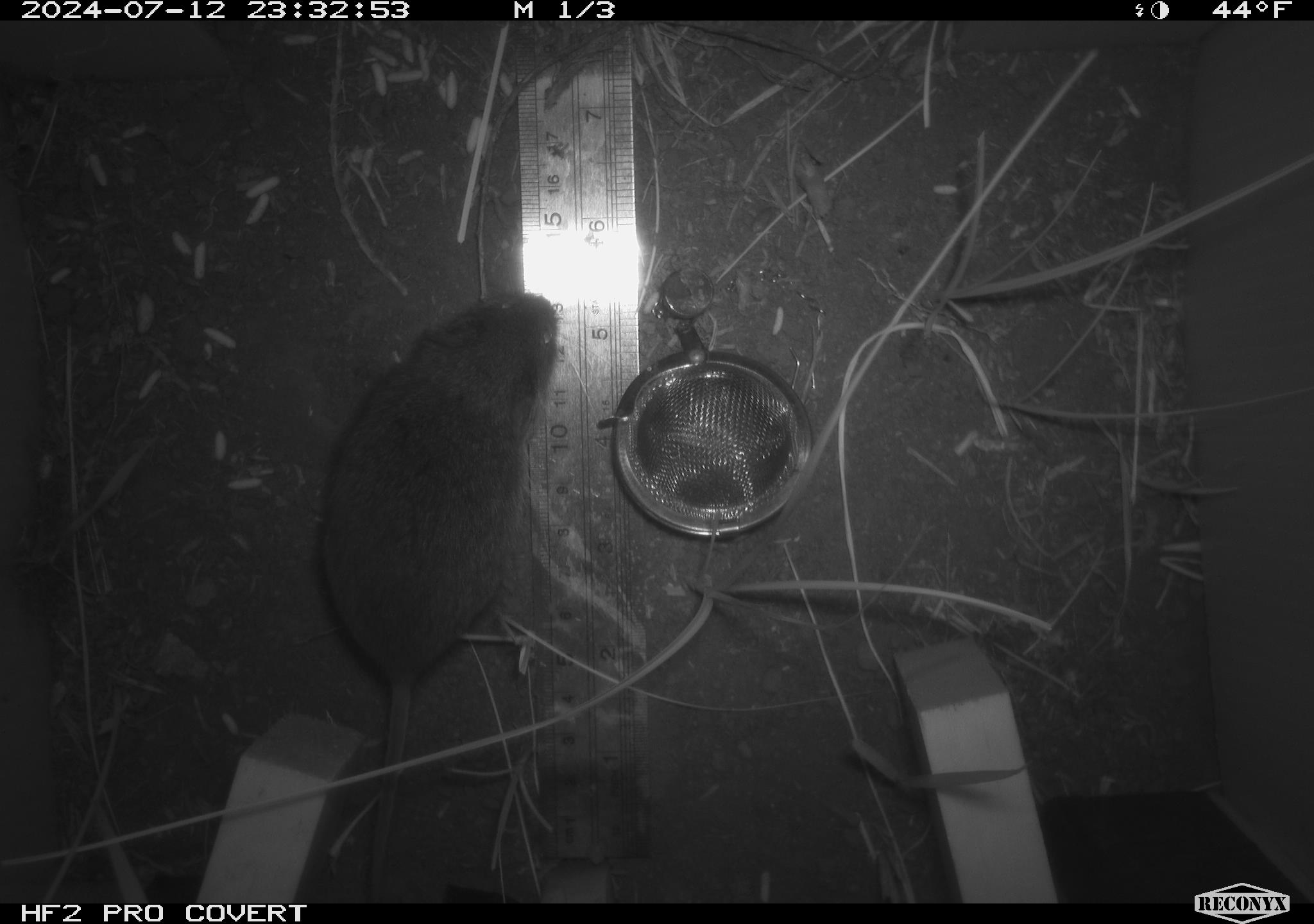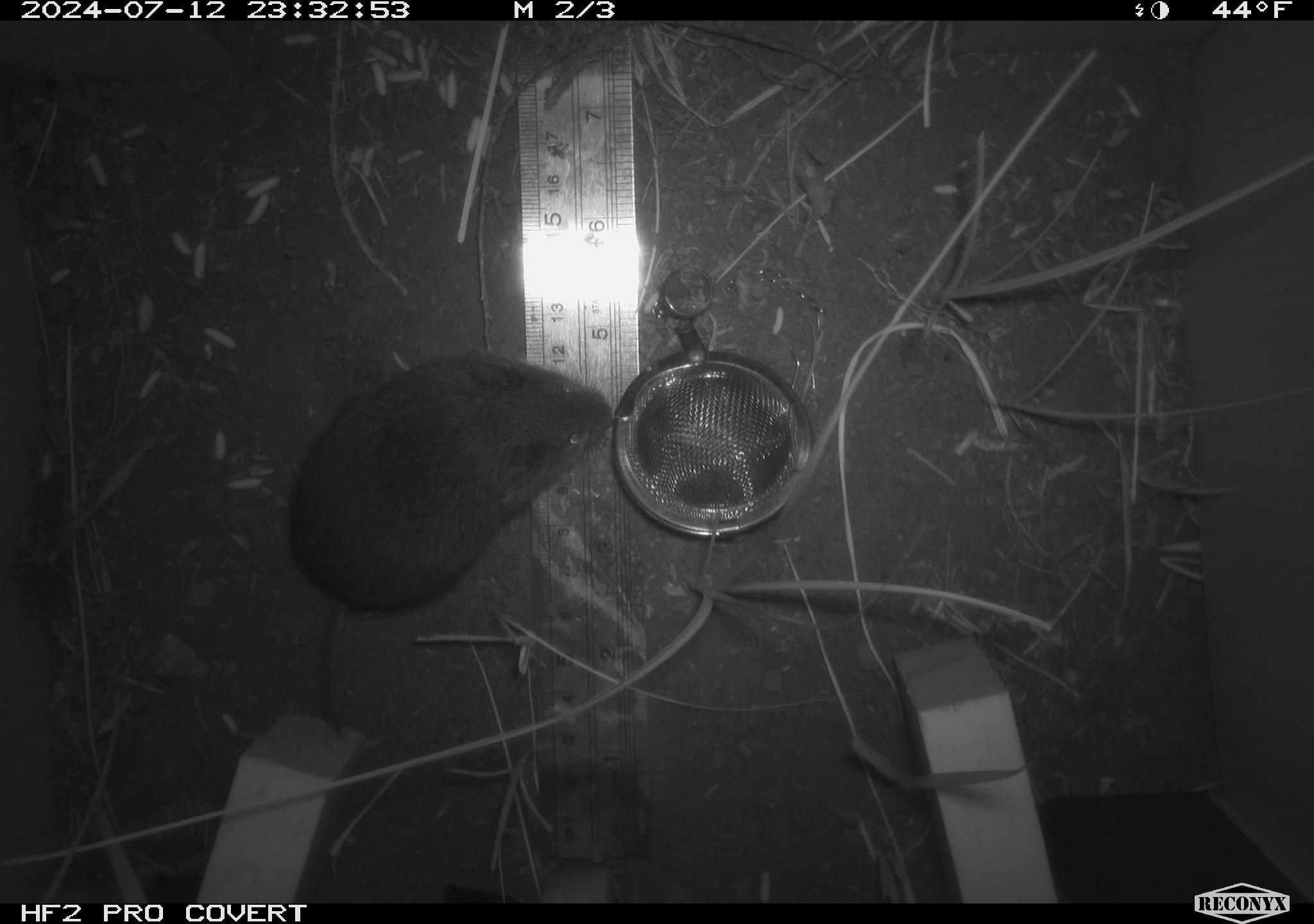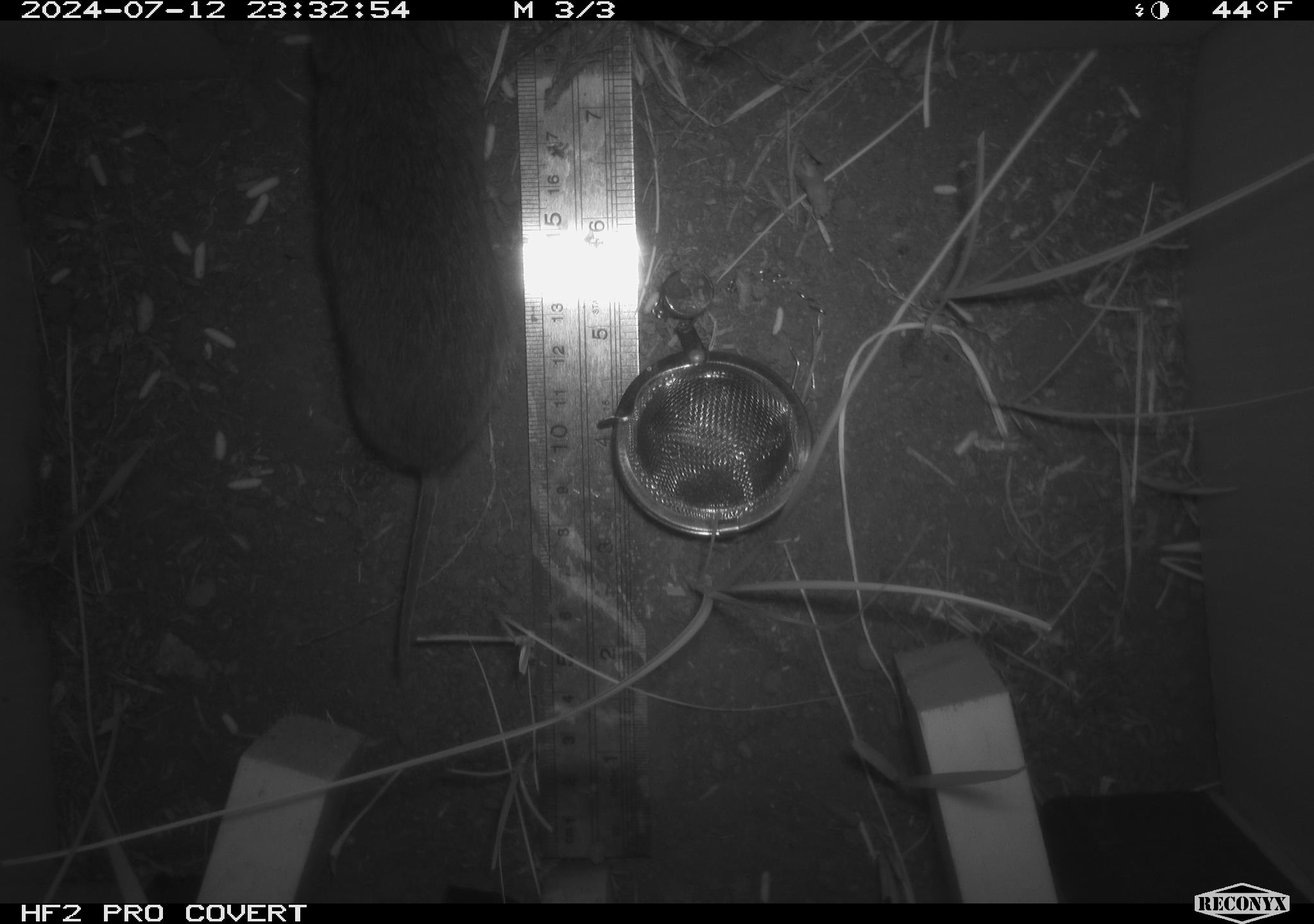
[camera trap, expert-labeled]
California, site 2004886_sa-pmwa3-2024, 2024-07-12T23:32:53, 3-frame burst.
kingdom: Animalia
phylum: Chordata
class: Mammalia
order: Rodentia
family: Cricetidae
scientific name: Arvicolinae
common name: voles, lemmings, and muskrats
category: arvicolinae subfamily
Arvicolinae subfamily (voles, lemmings, and muskrats) (Arvicolinae).